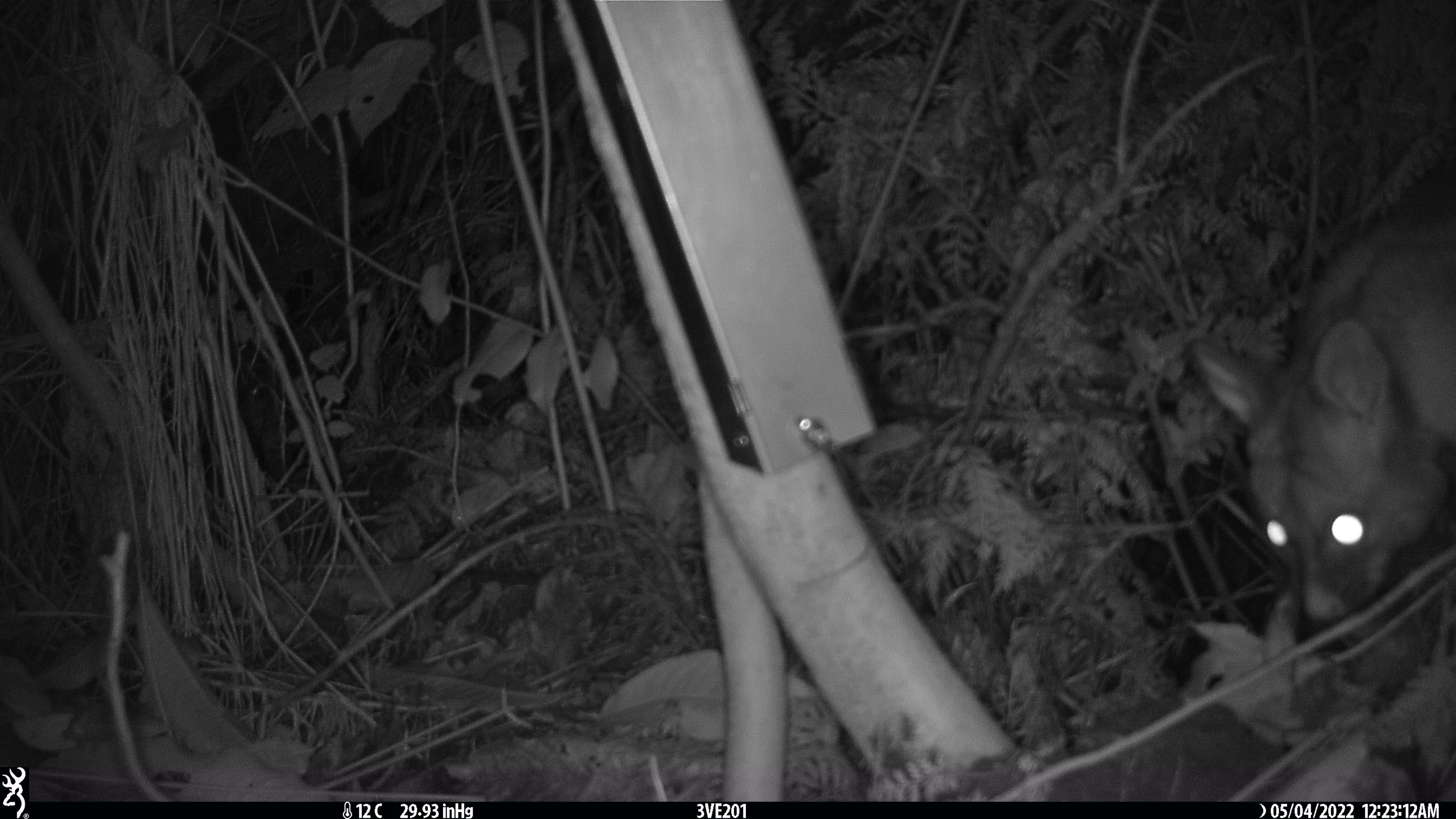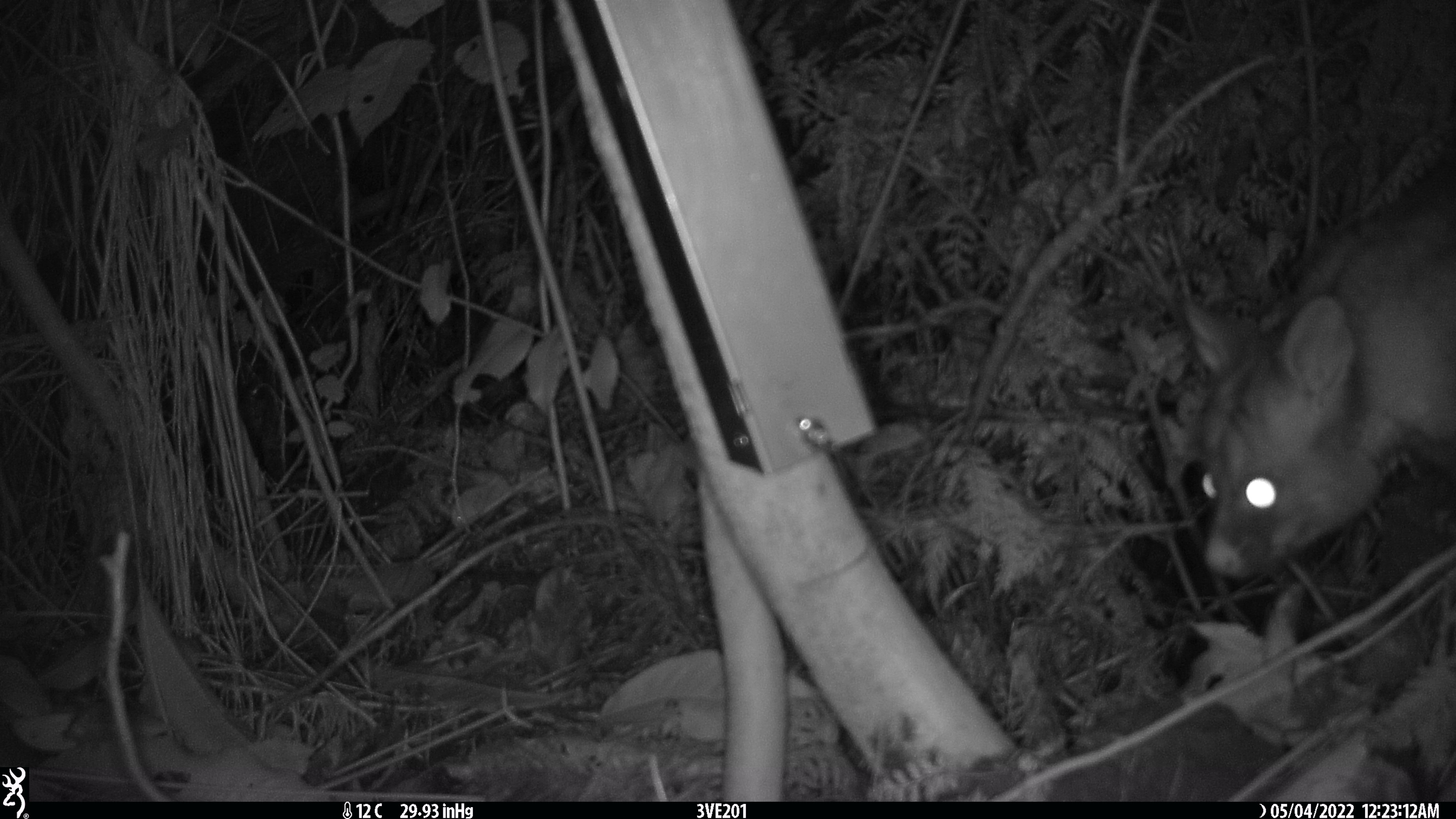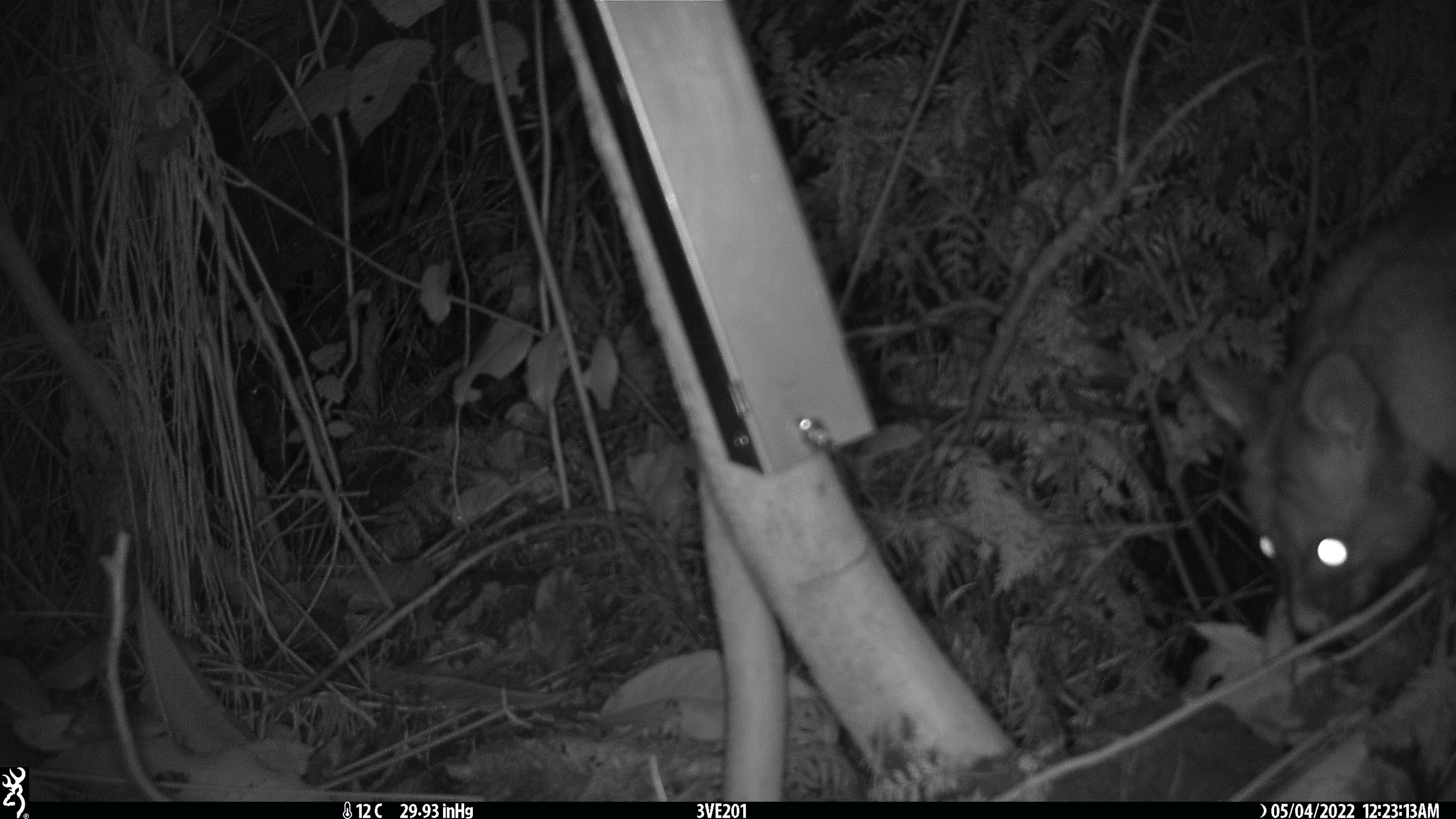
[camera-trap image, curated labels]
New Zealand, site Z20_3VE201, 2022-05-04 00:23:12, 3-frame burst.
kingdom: Animalia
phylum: Chordata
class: Mammalia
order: Diprotodontia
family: Phalangeridae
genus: Trichosurus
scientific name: Trichosurus vulpecula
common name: common brushtail possum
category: possum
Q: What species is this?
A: Possum (common brushtail possum) (Trichosurus vulpecula).